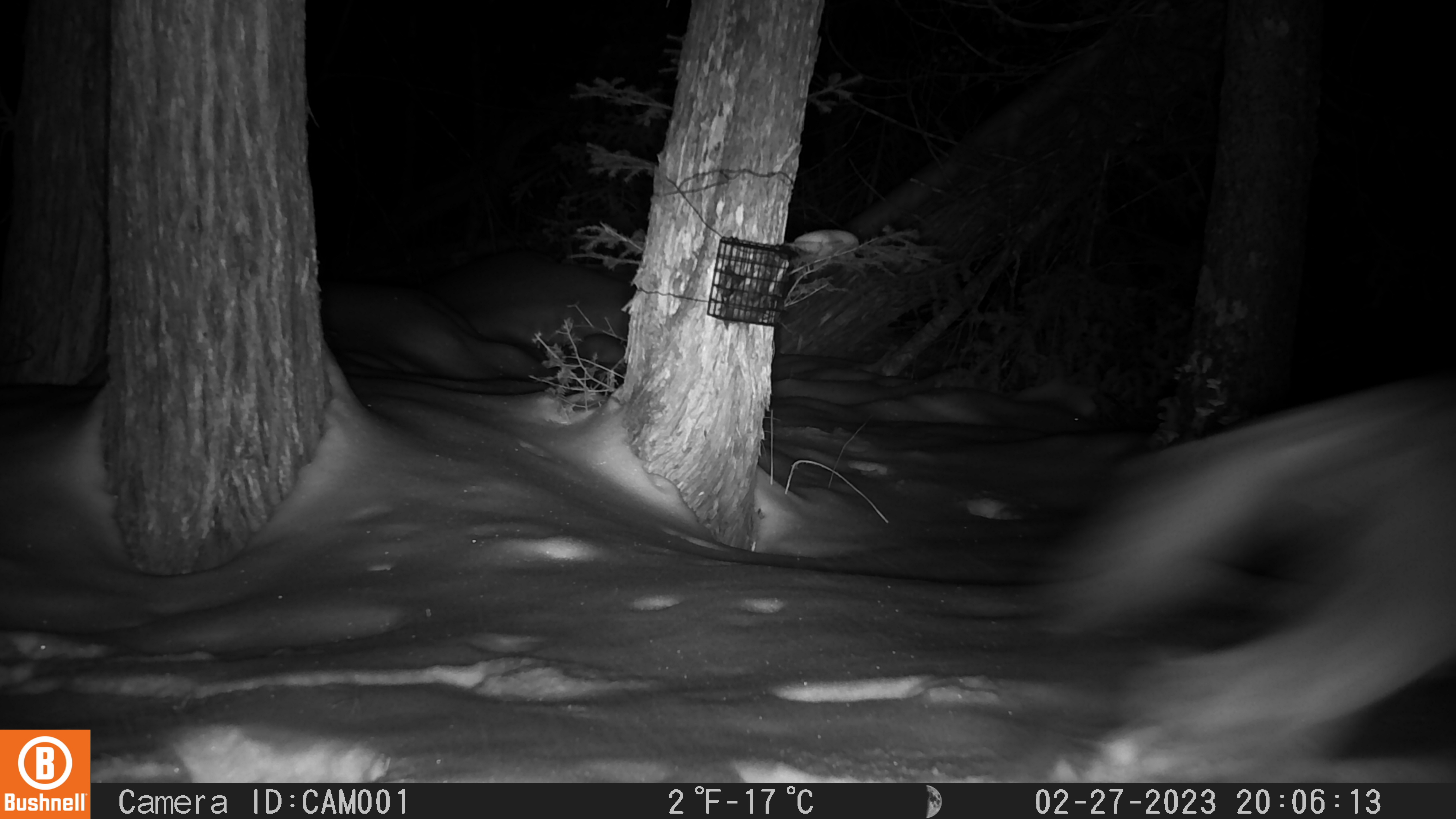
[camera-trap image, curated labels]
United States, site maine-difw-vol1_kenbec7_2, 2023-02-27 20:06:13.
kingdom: Animalia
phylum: Chordata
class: Mammalia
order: Carnivora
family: Canidae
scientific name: Canidae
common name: canid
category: canid sp.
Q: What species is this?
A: Canid sp. (canid) (Canidae).